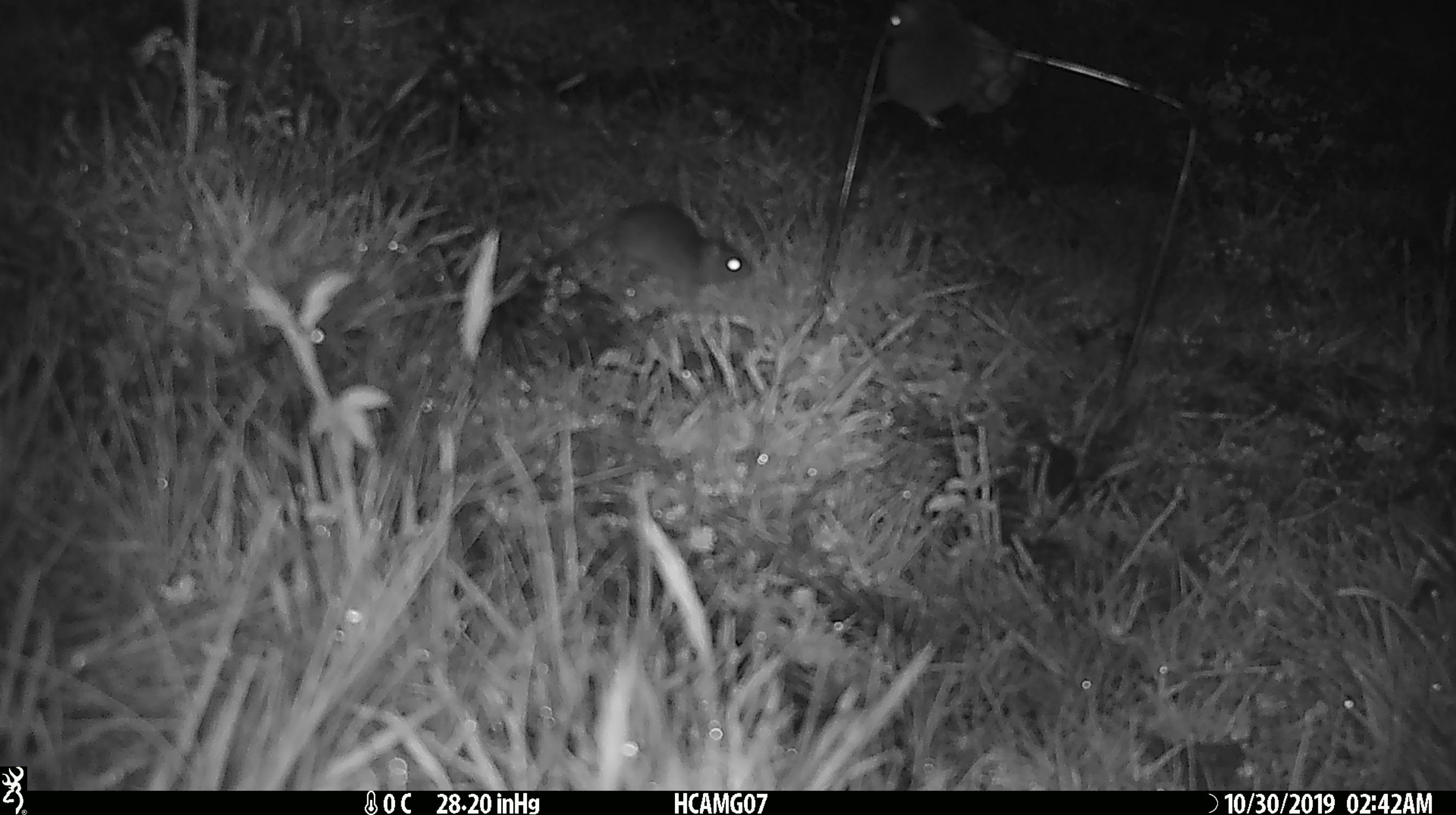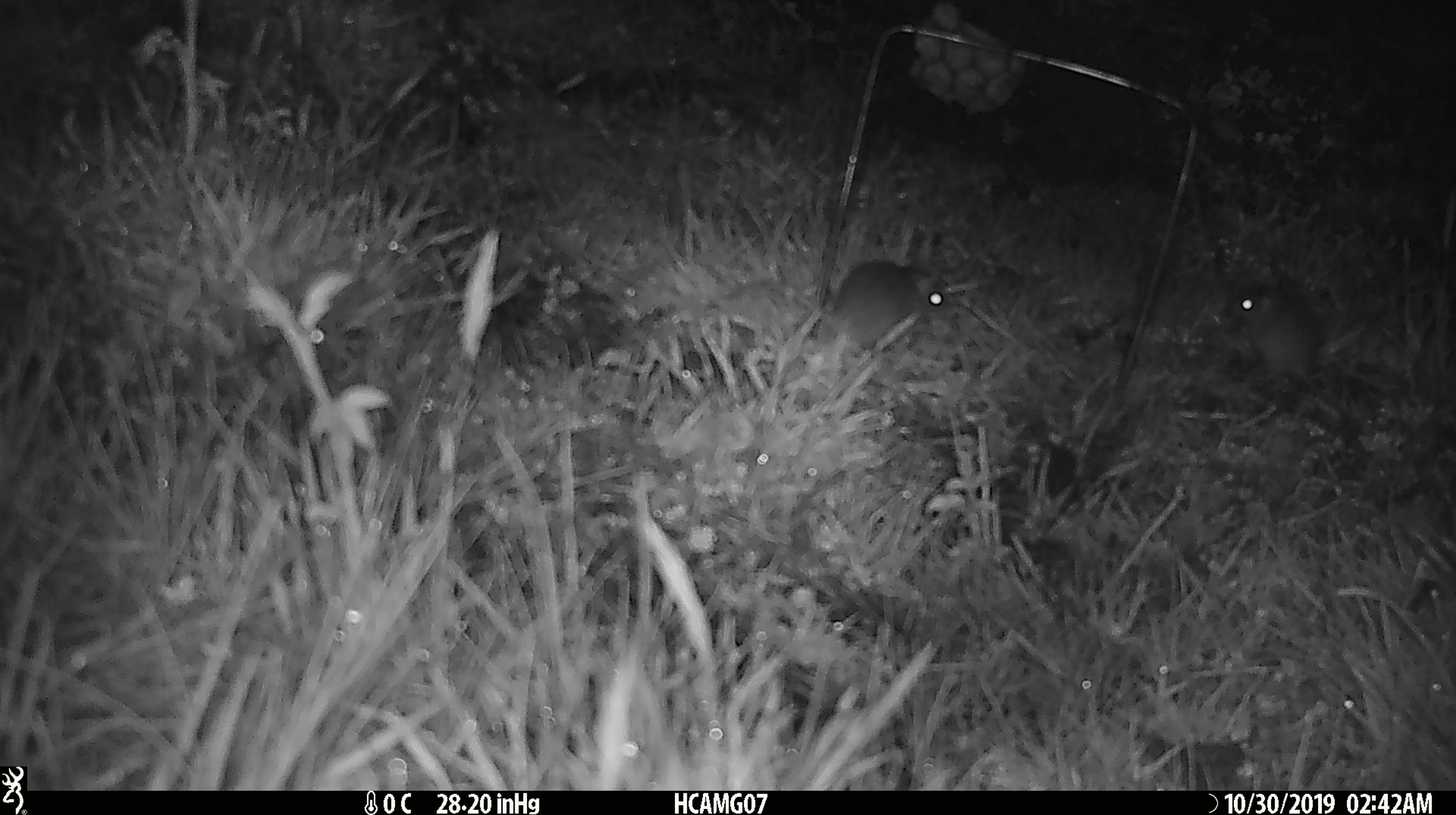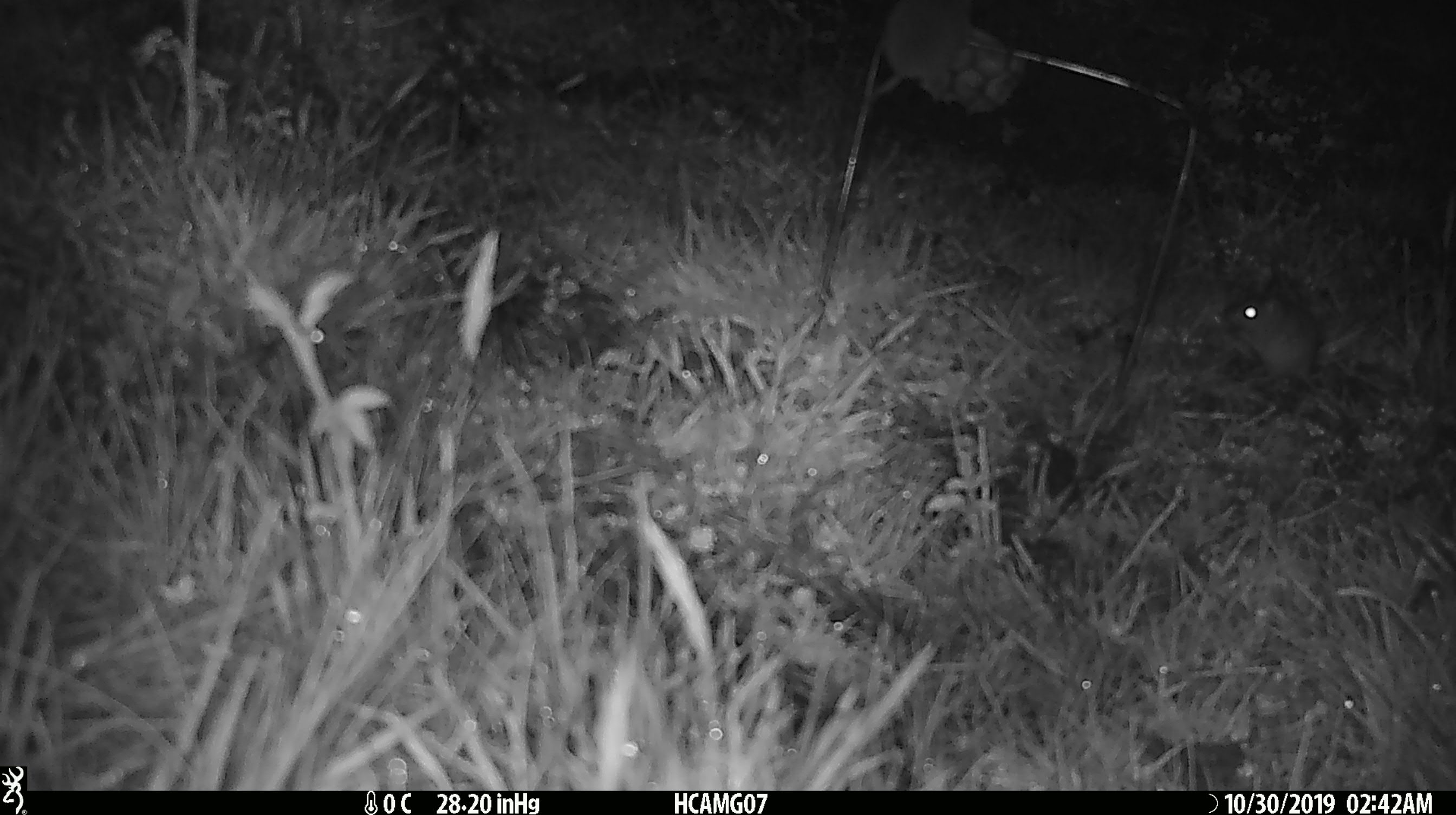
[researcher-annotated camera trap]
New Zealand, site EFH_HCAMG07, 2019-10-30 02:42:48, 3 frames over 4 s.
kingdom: Animalia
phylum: Chordata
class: Mammalia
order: Rodentia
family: Muridae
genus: Mus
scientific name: Mus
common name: mouse